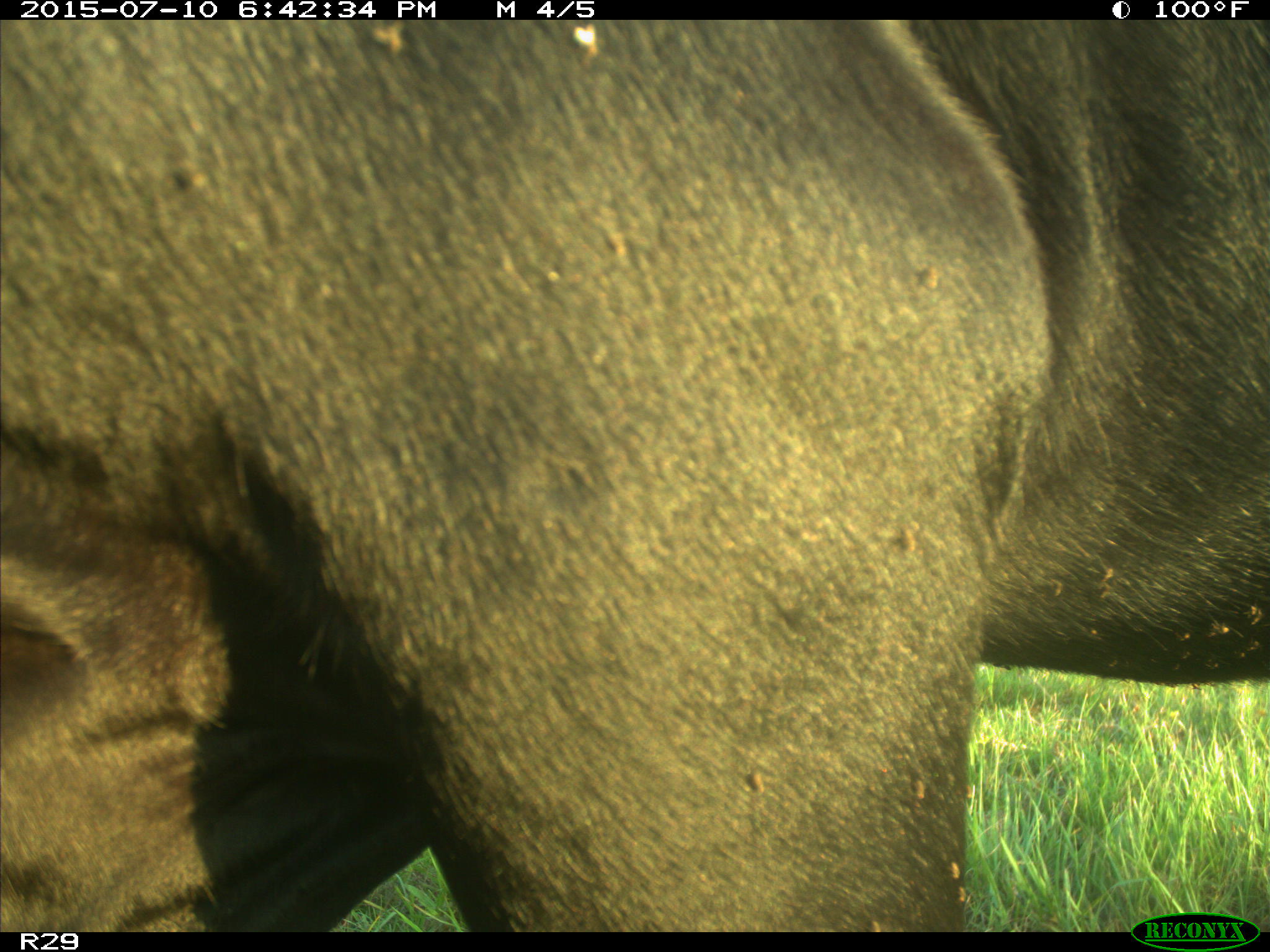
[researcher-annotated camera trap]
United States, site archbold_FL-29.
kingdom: Animalia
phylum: Chordata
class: Mammalia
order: Artiodactyla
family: Bovidae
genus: Bos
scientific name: Bos taurus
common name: domestic cow